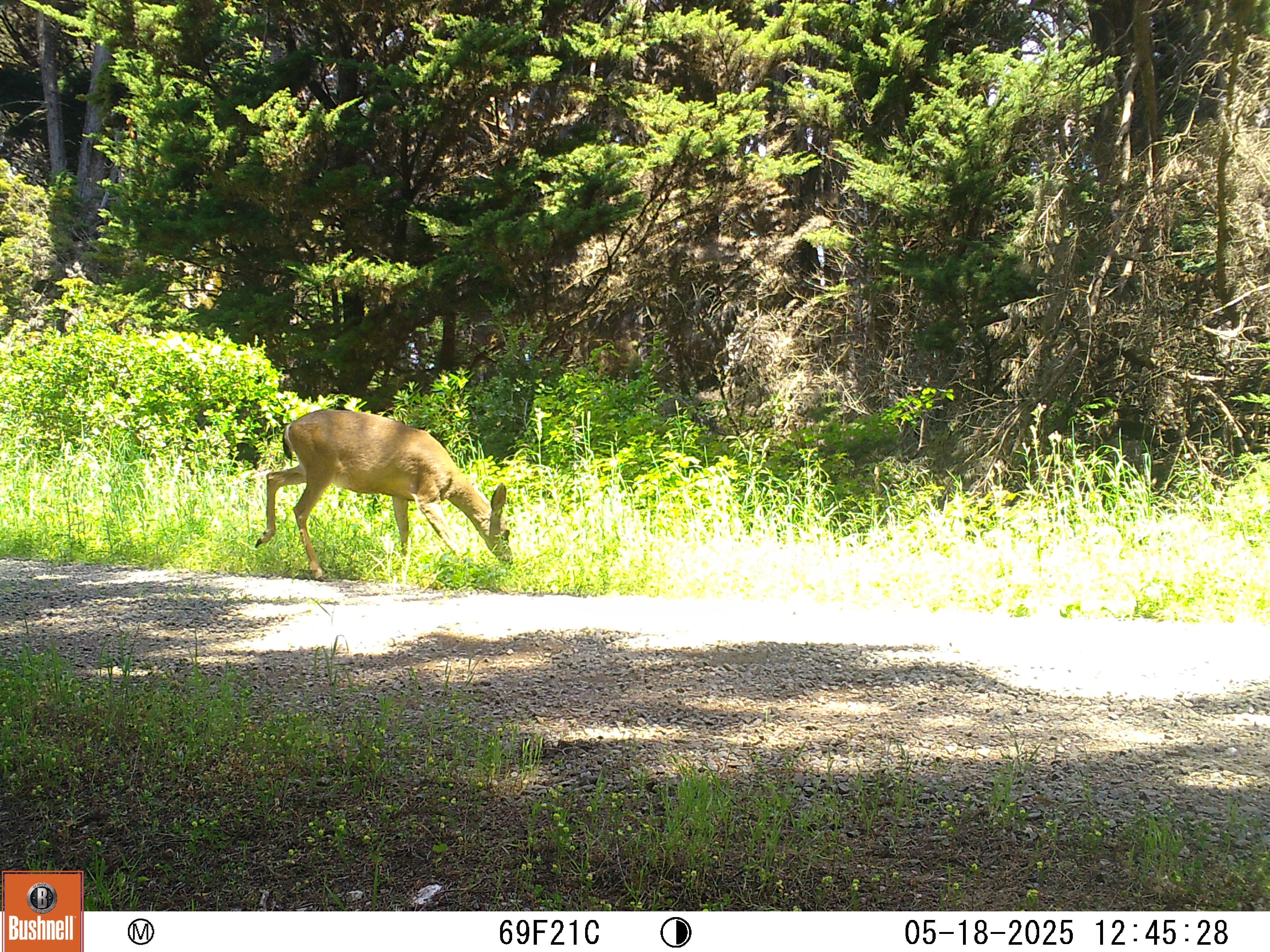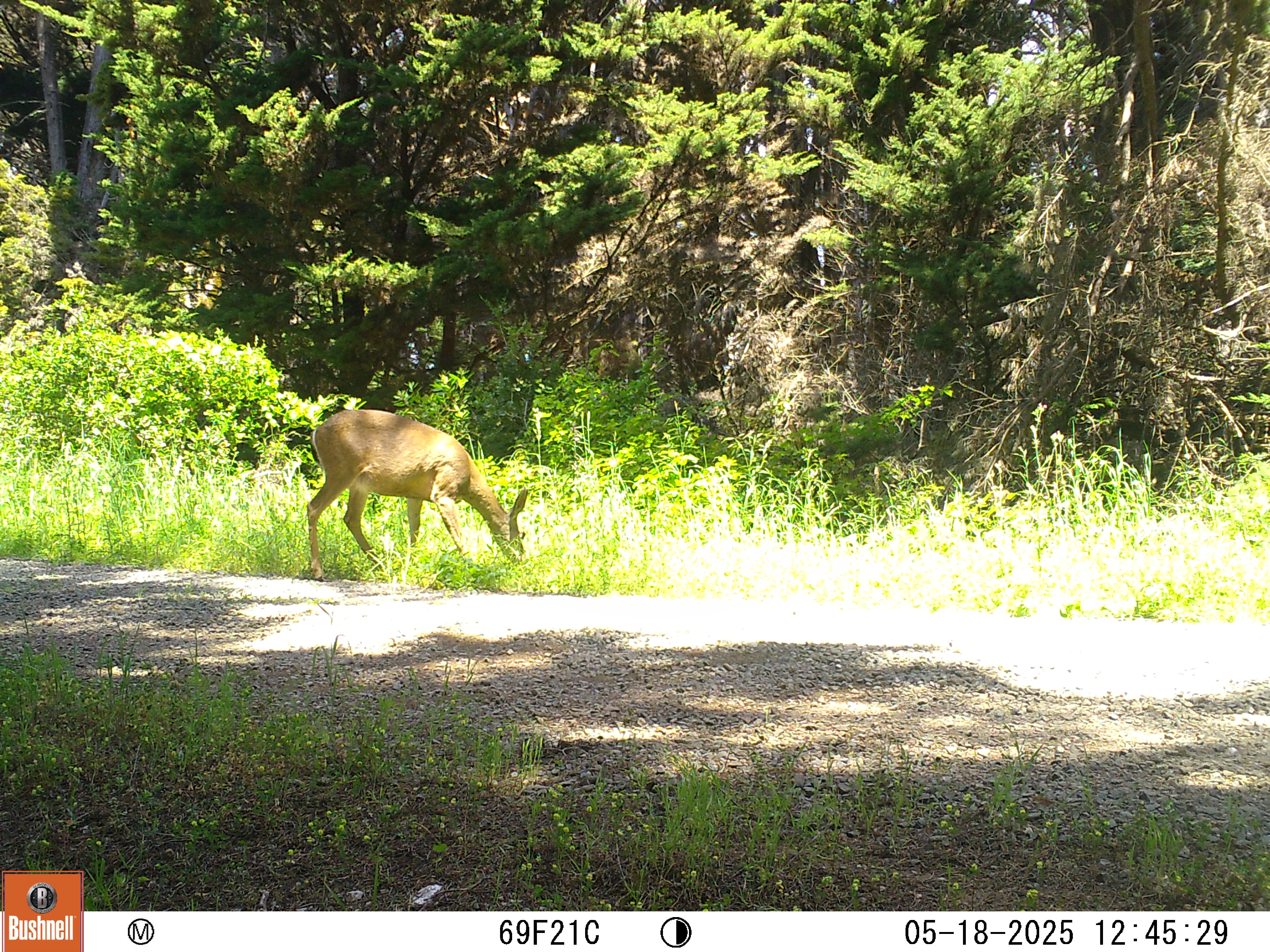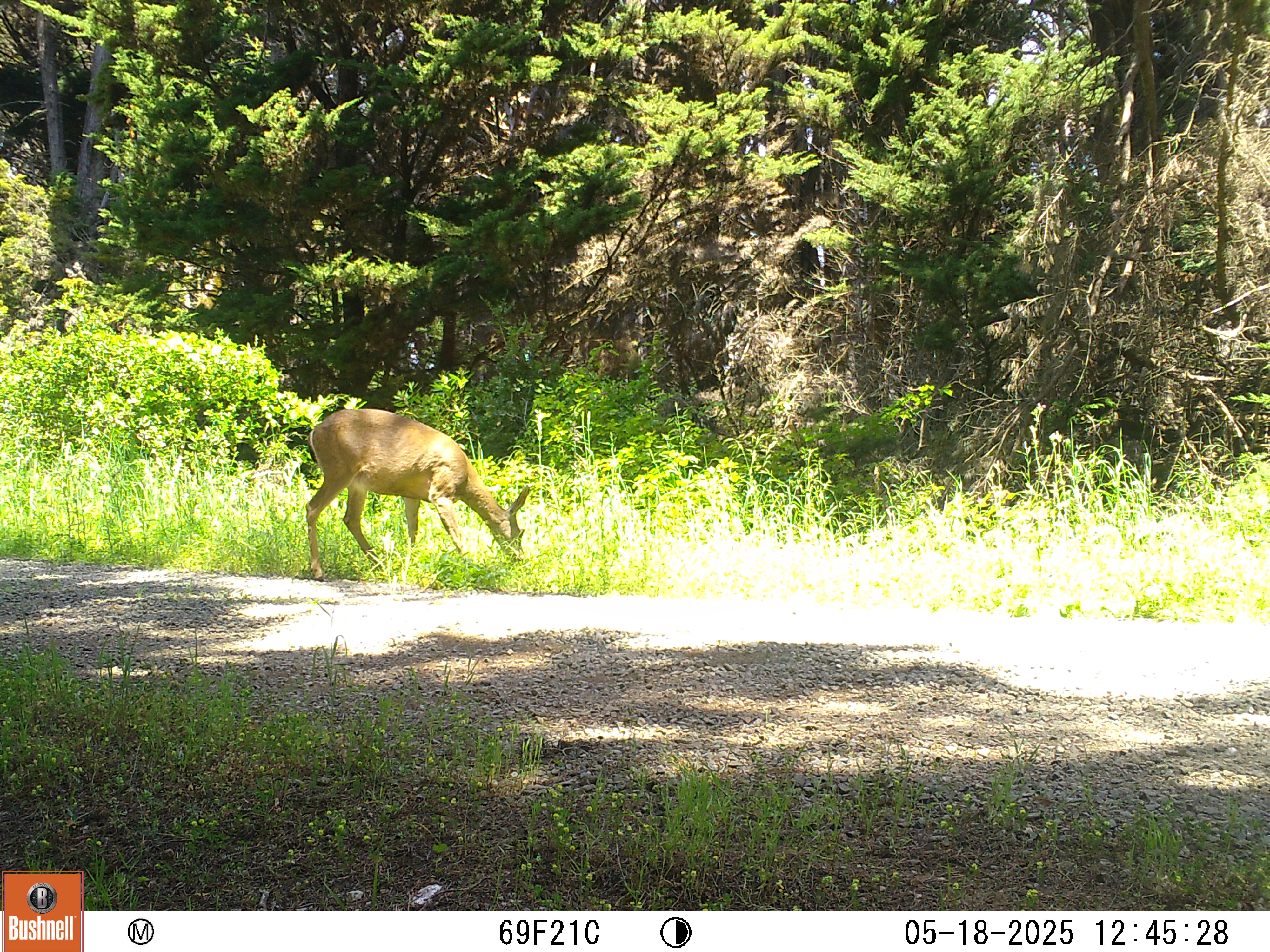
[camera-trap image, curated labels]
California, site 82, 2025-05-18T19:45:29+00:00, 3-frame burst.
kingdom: Animalia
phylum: Chordata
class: Mammalia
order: Artiodactyla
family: Cervidae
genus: Odocoileus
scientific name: Odocoileus hemionus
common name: mule deer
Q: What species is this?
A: Mule deer (Odocoileus hemionus).